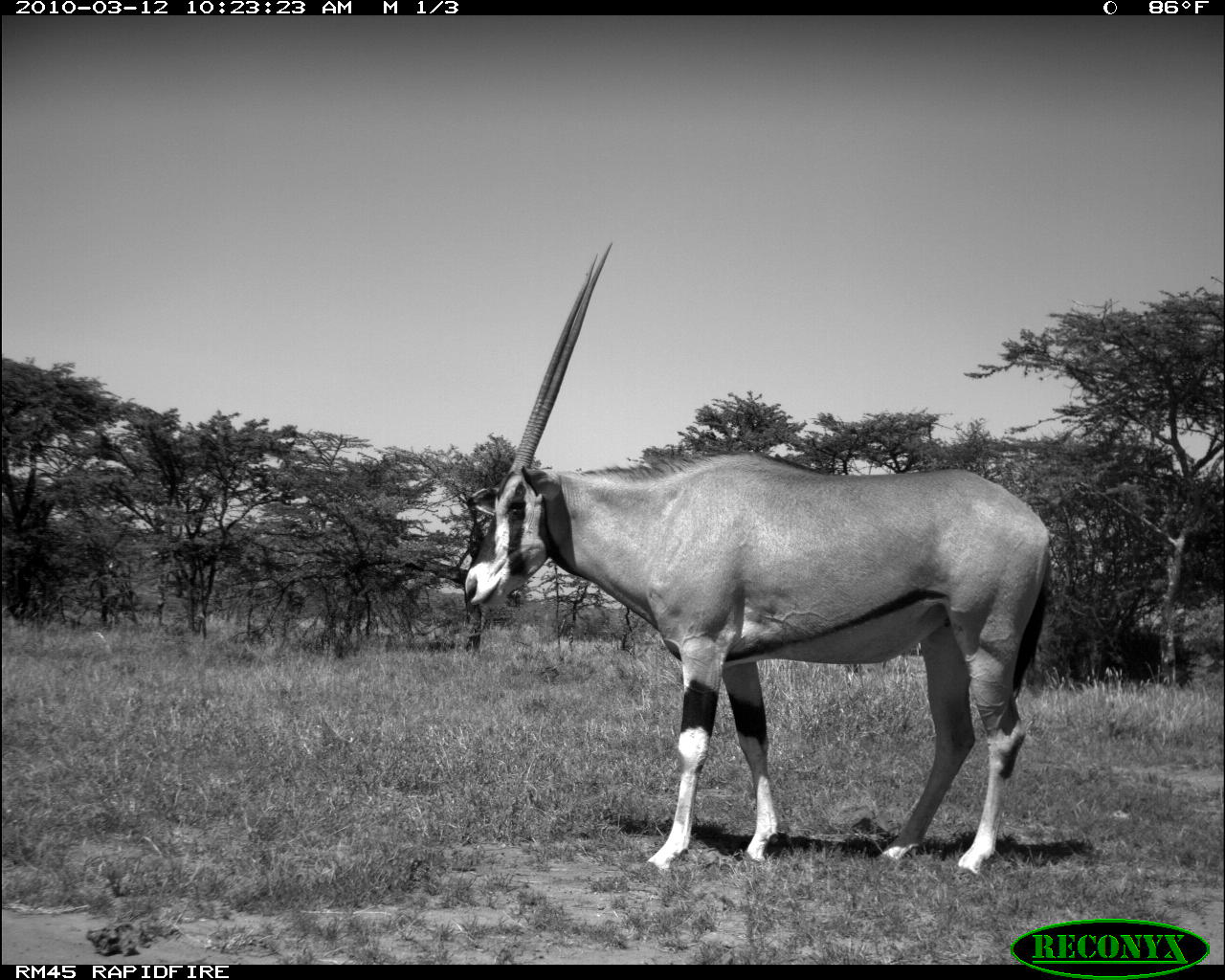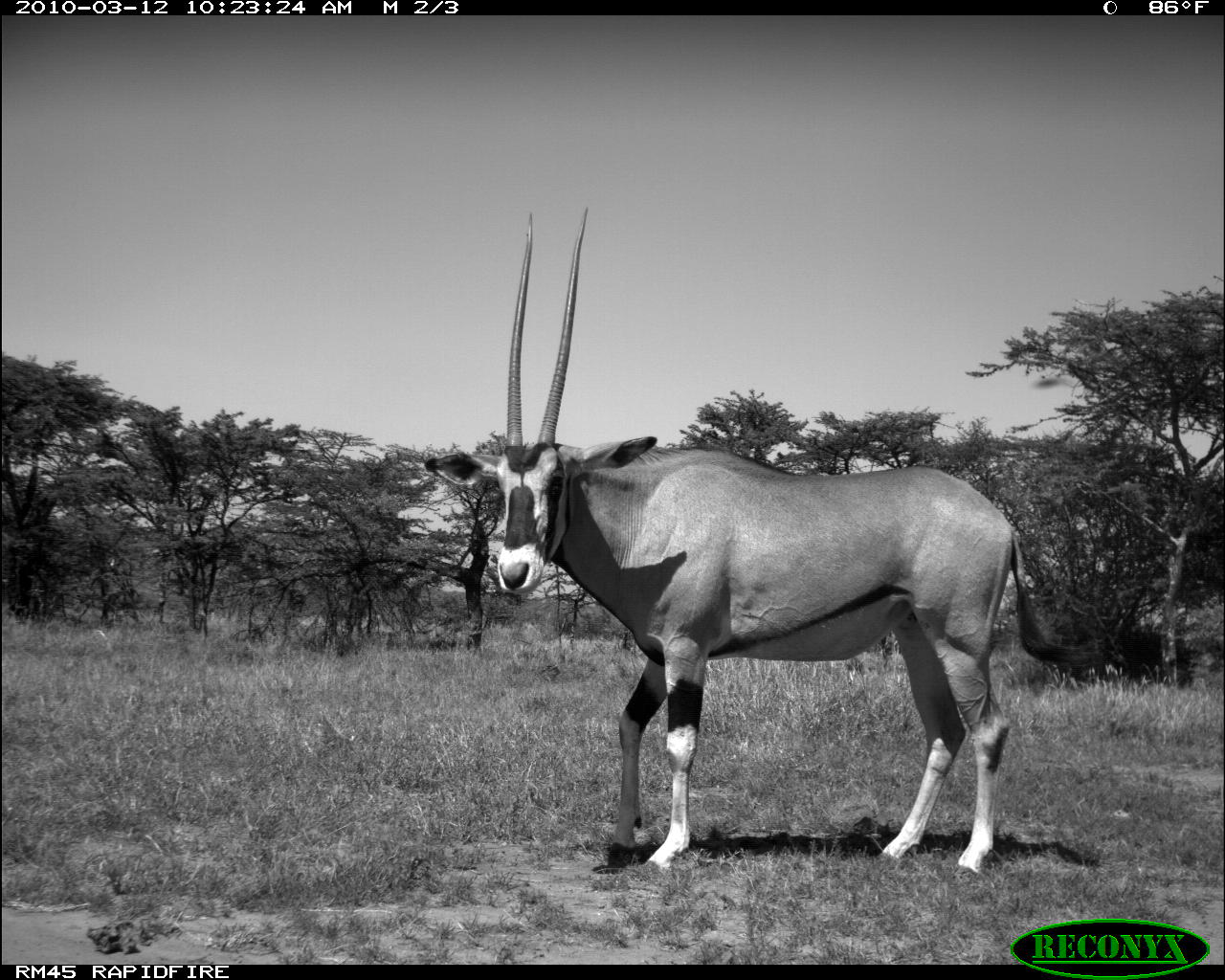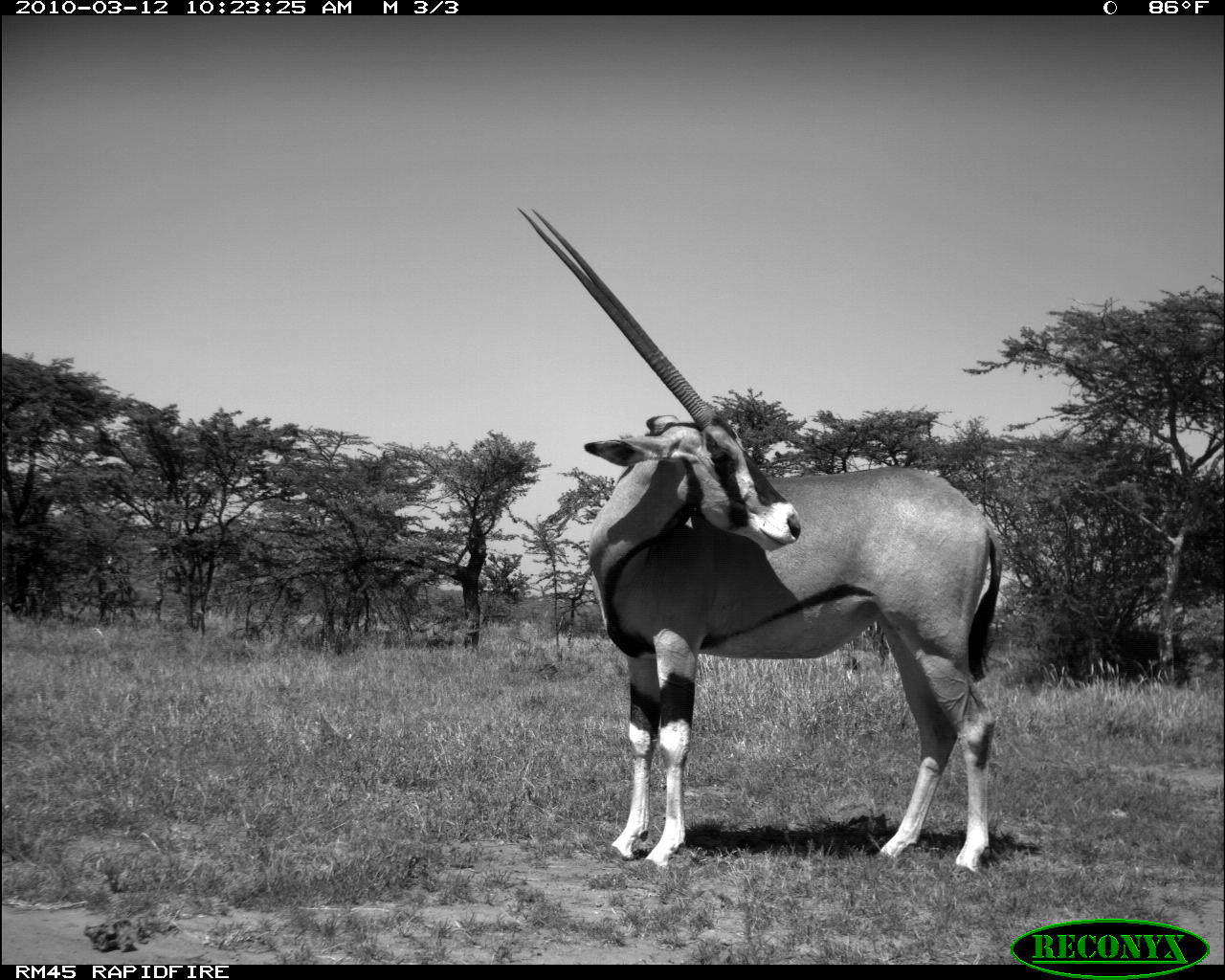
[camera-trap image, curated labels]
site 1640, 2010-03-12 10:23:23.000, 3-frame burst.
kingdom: Animalia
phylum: Chordata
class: Mammalia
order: Artiodactyla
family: Bovidae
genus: Oryx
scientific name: Oryx beisa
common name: east african oryx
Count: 1.